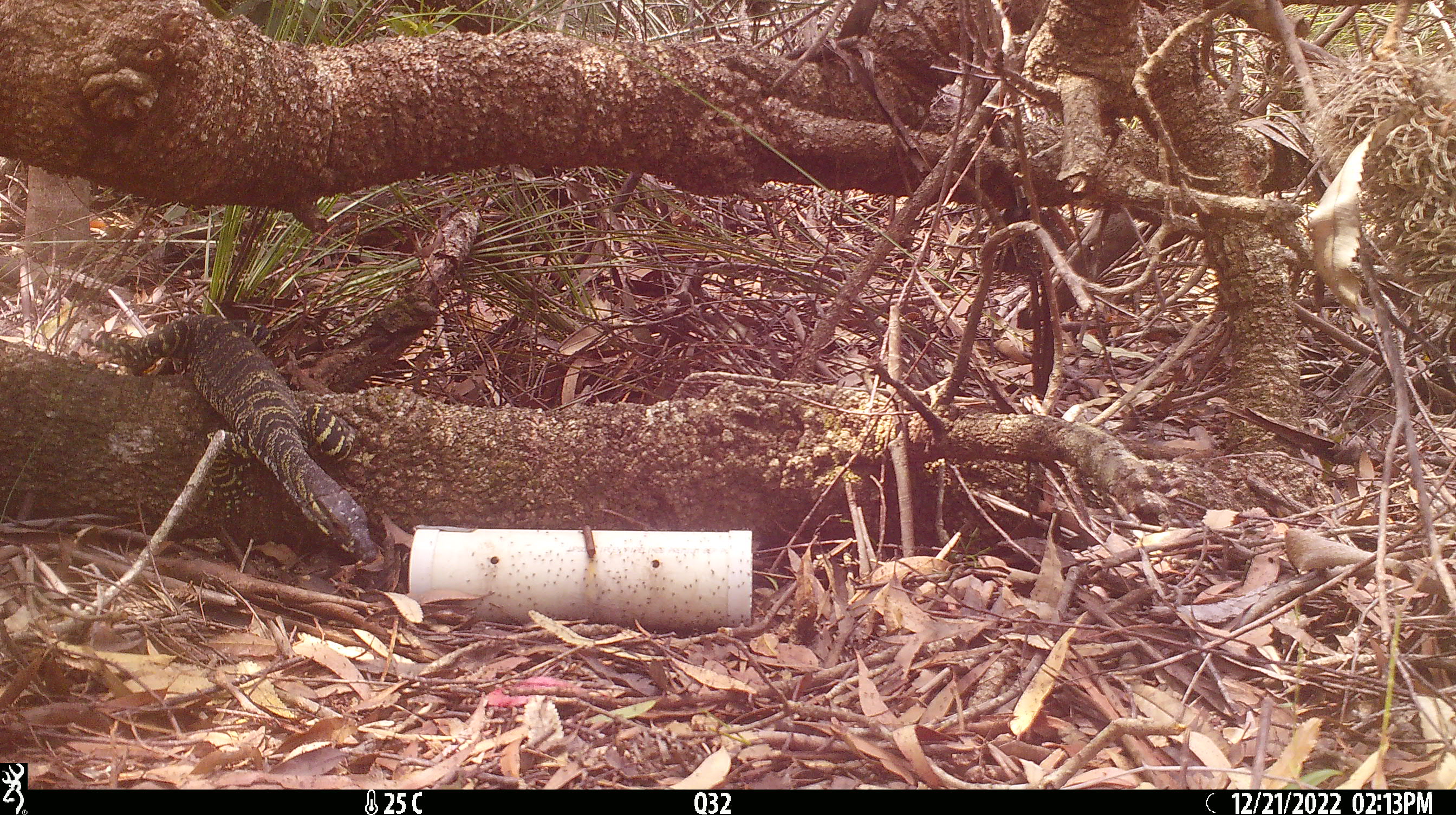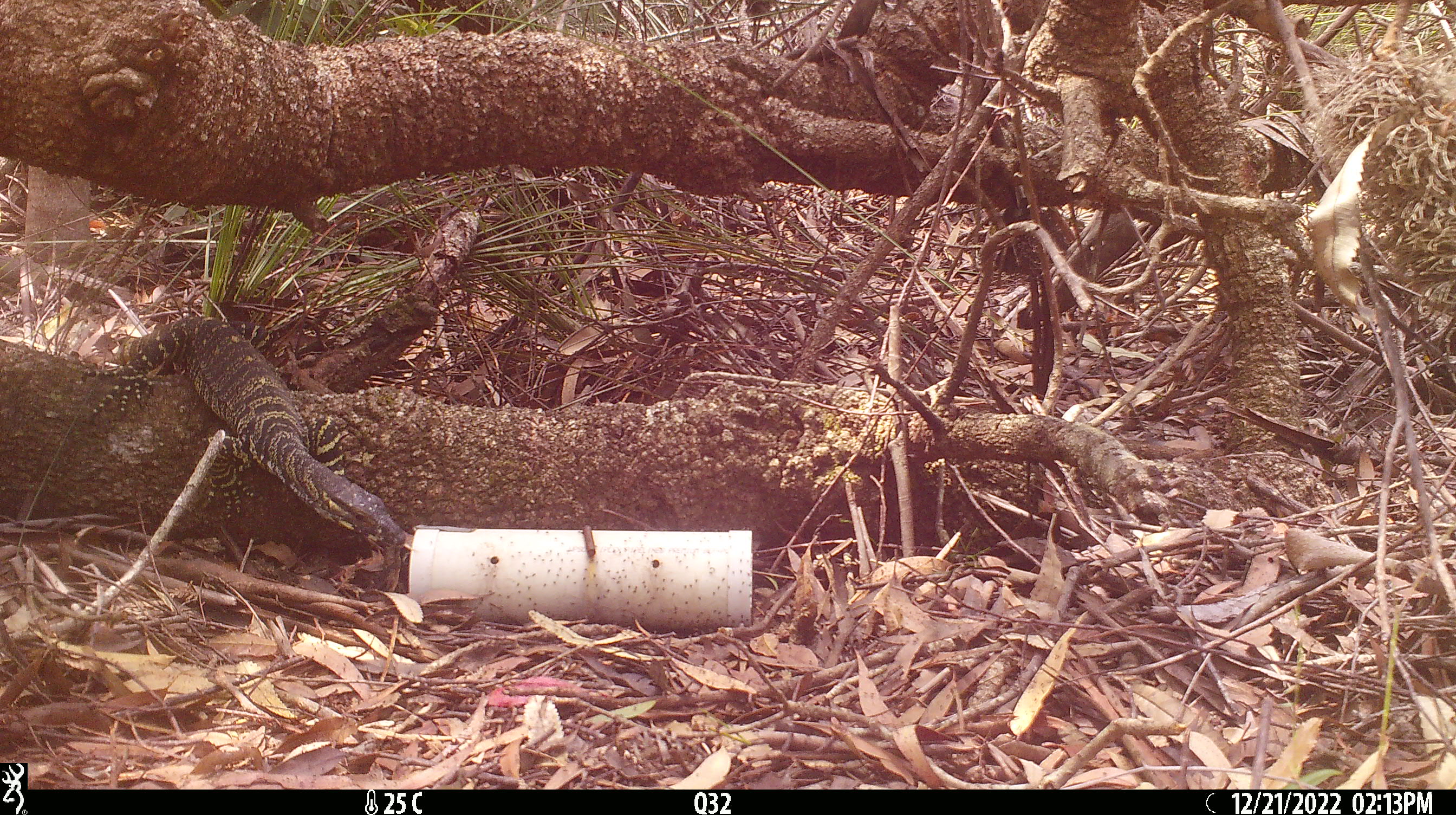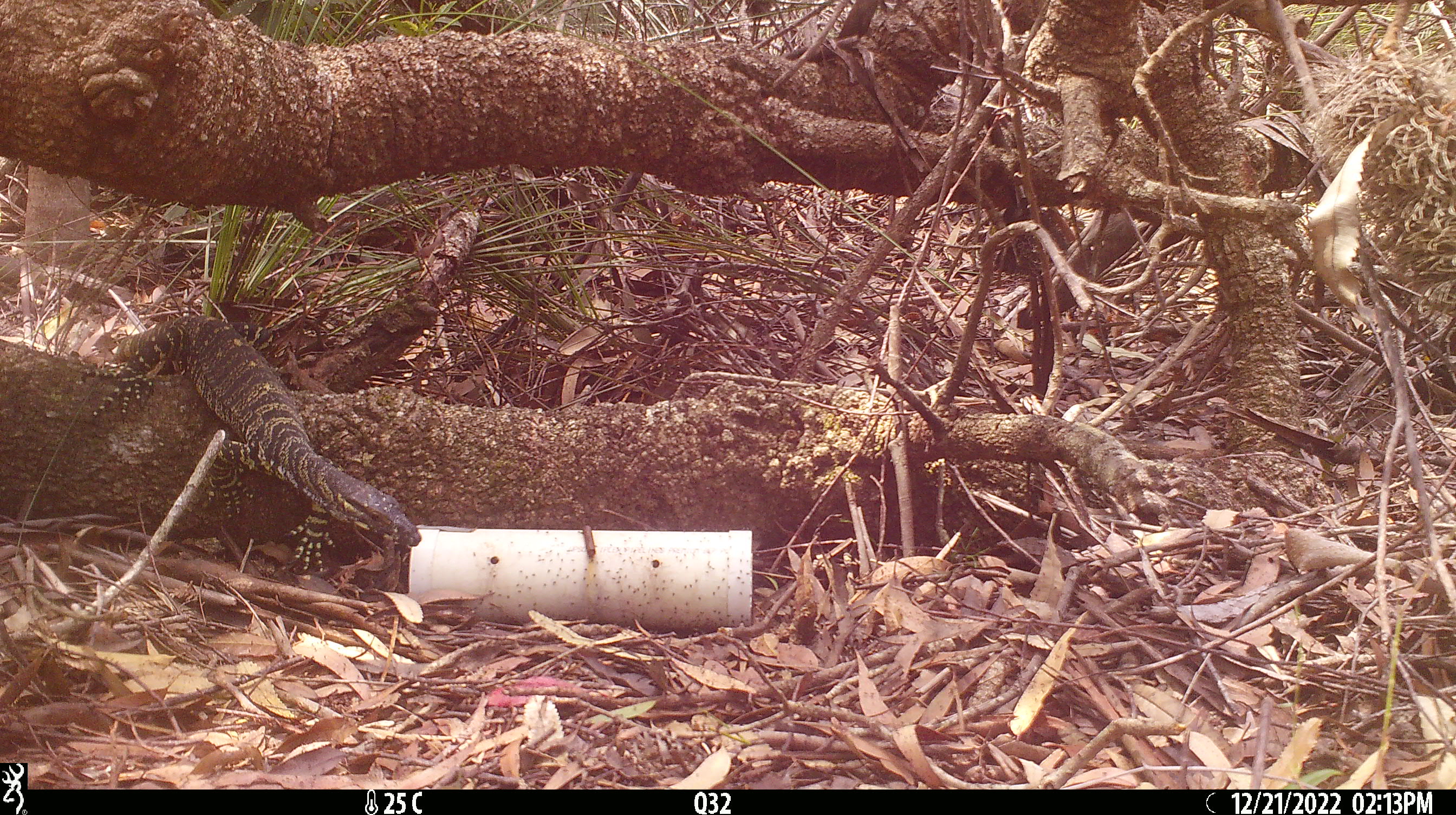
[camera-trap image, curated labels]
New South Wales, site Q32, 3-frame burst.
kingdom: Animalia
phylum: Chordata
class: Reptilia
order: Squamata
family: Varanidae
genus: Varanus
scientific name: Varanus varius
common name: lace monitor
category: goanna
Goanna (lace monitor) (Varanus varius).